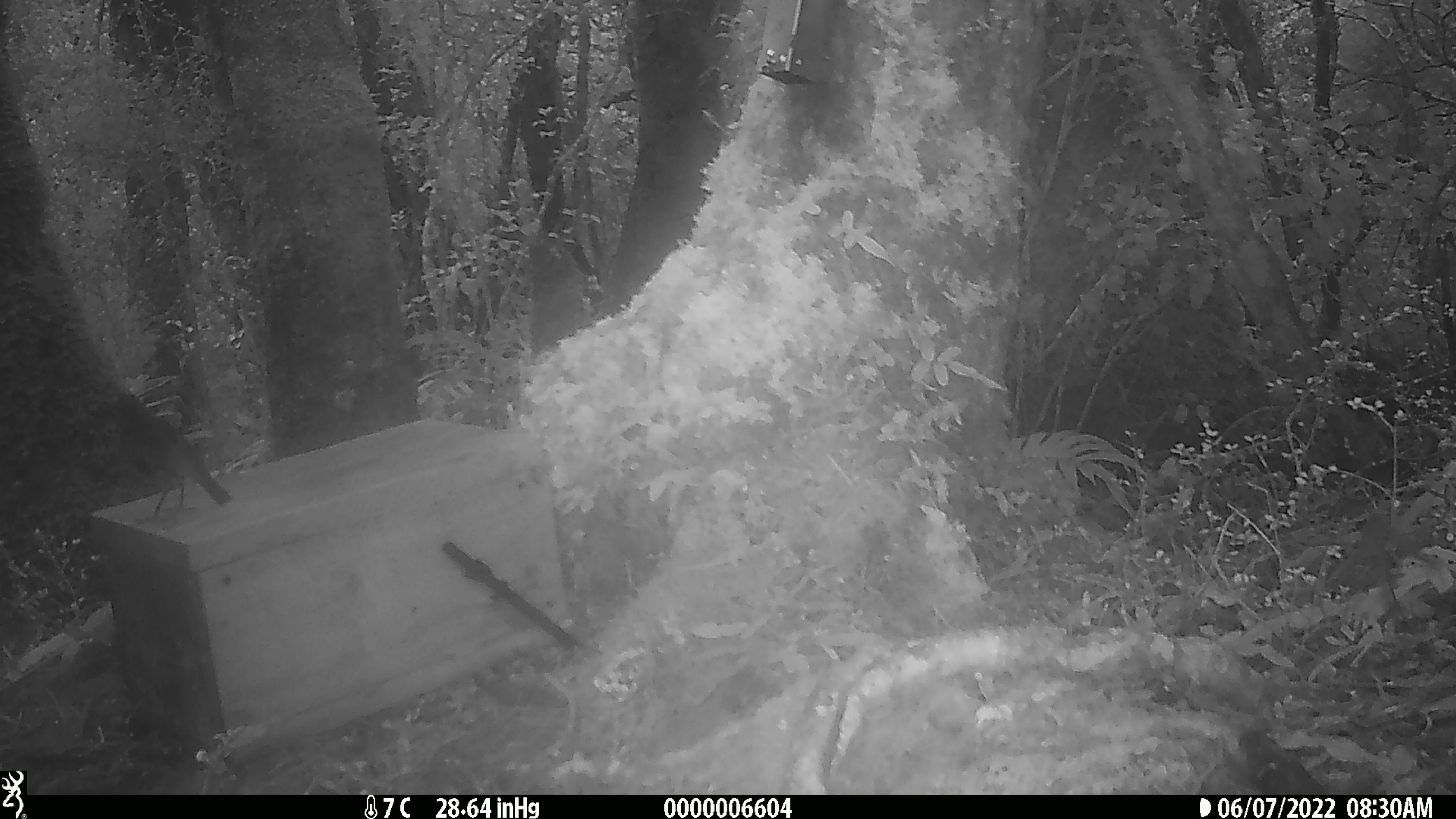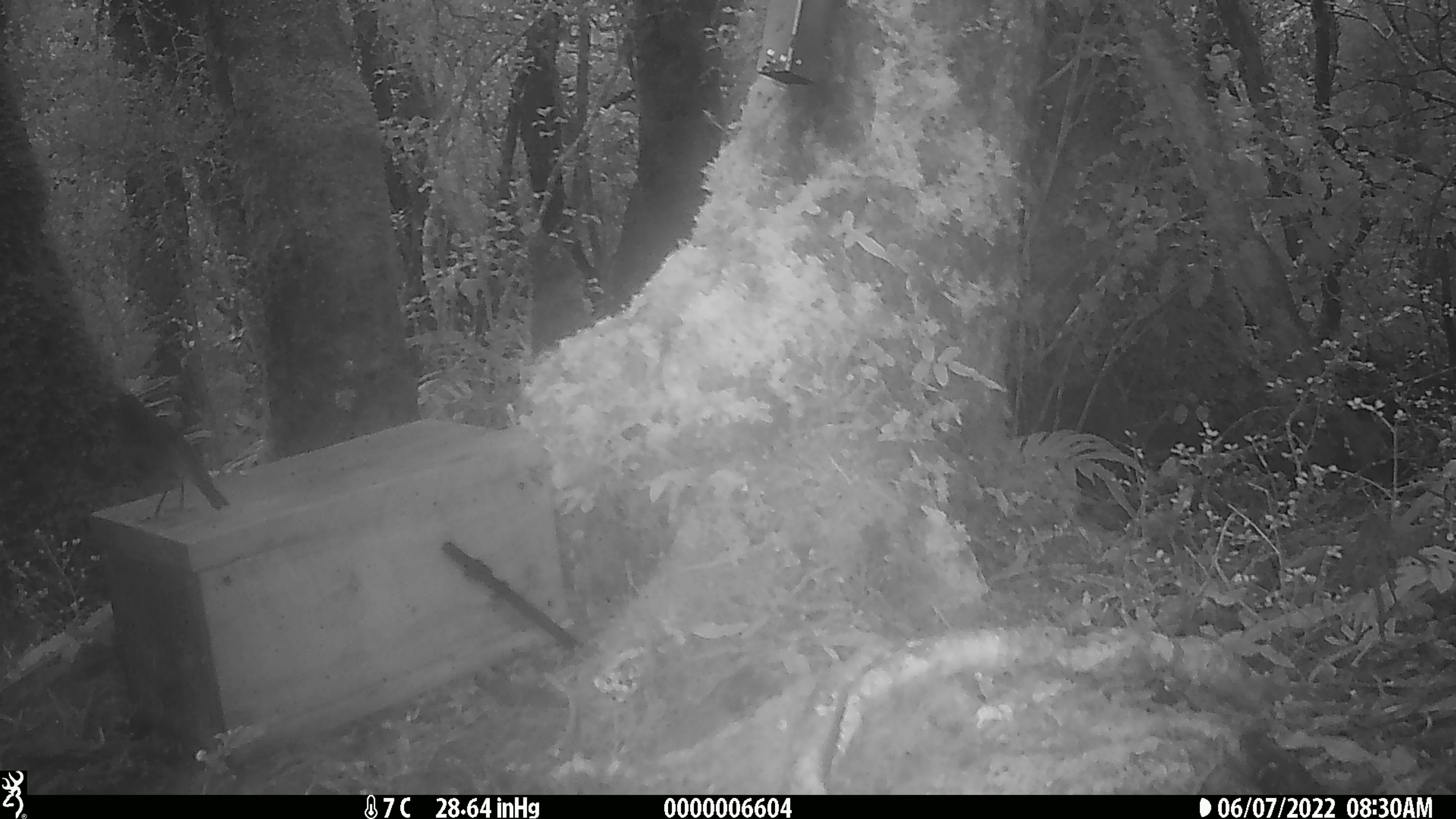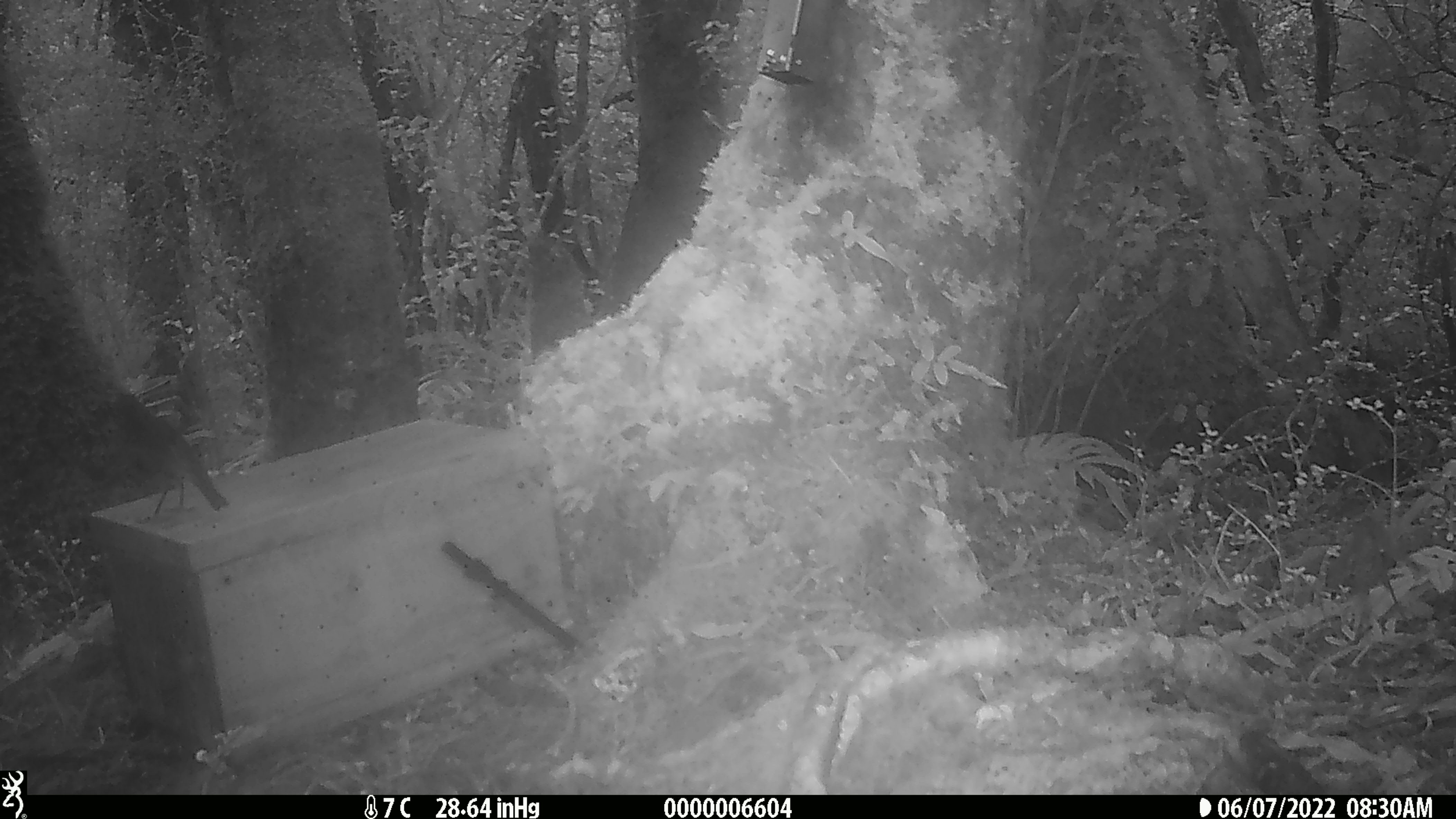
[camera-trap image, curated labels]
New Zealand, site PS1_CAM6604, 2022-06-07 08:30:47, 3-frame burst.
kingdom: Animalia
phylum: Chordata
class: Aves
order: Passeriformes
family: Petroicidae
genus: Petroica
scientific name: Petroica australis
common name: new zealand robin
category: robin